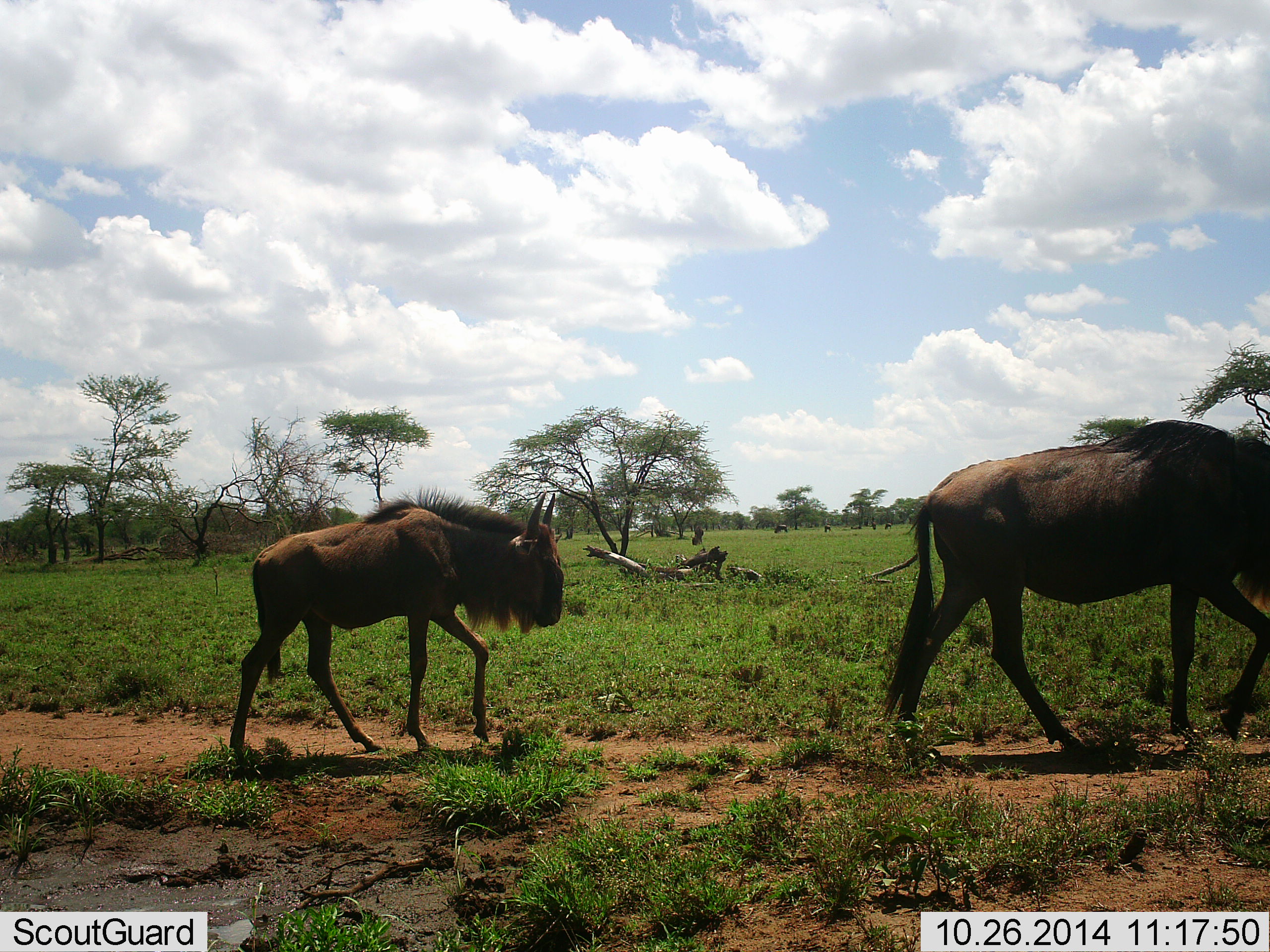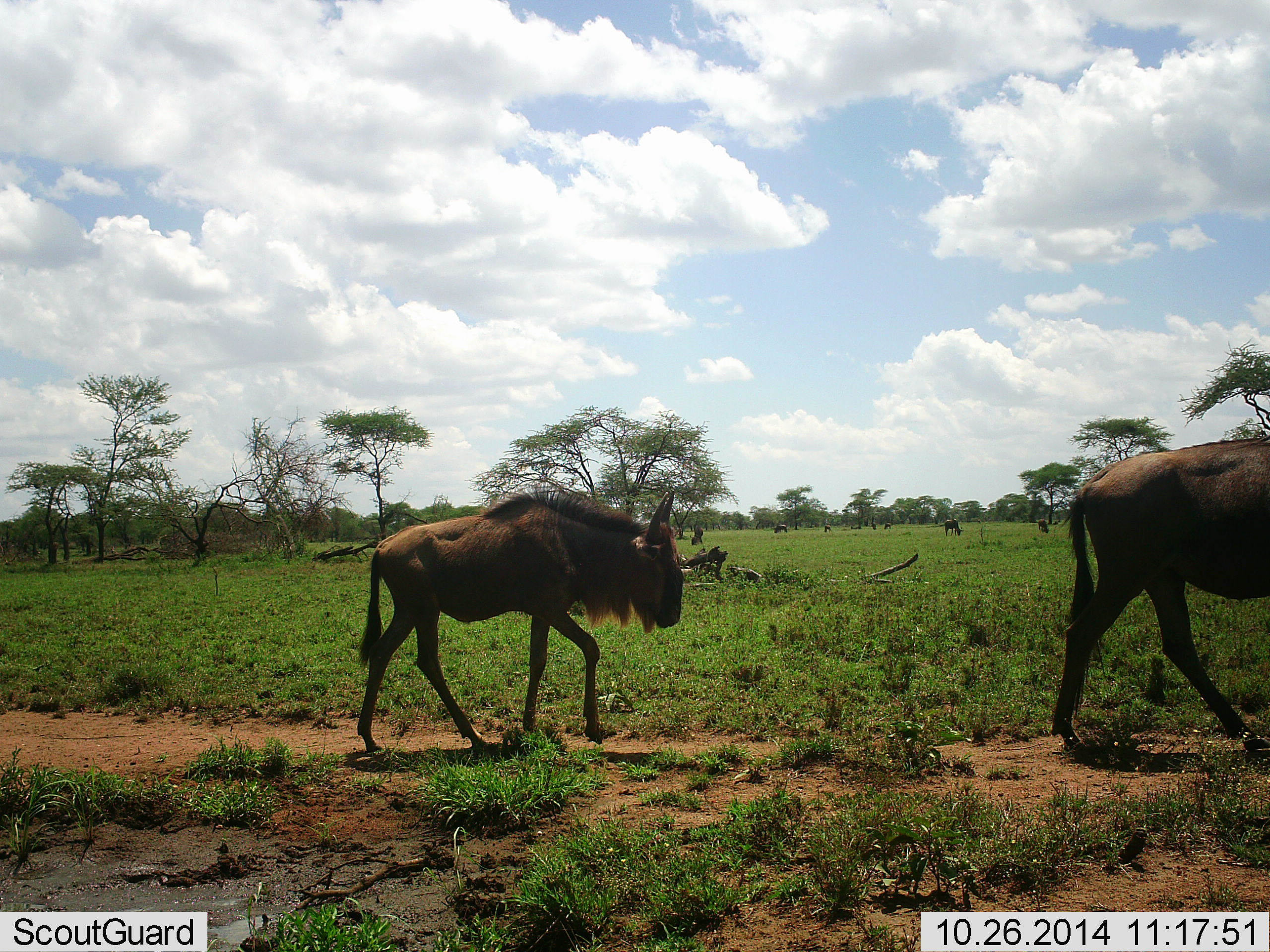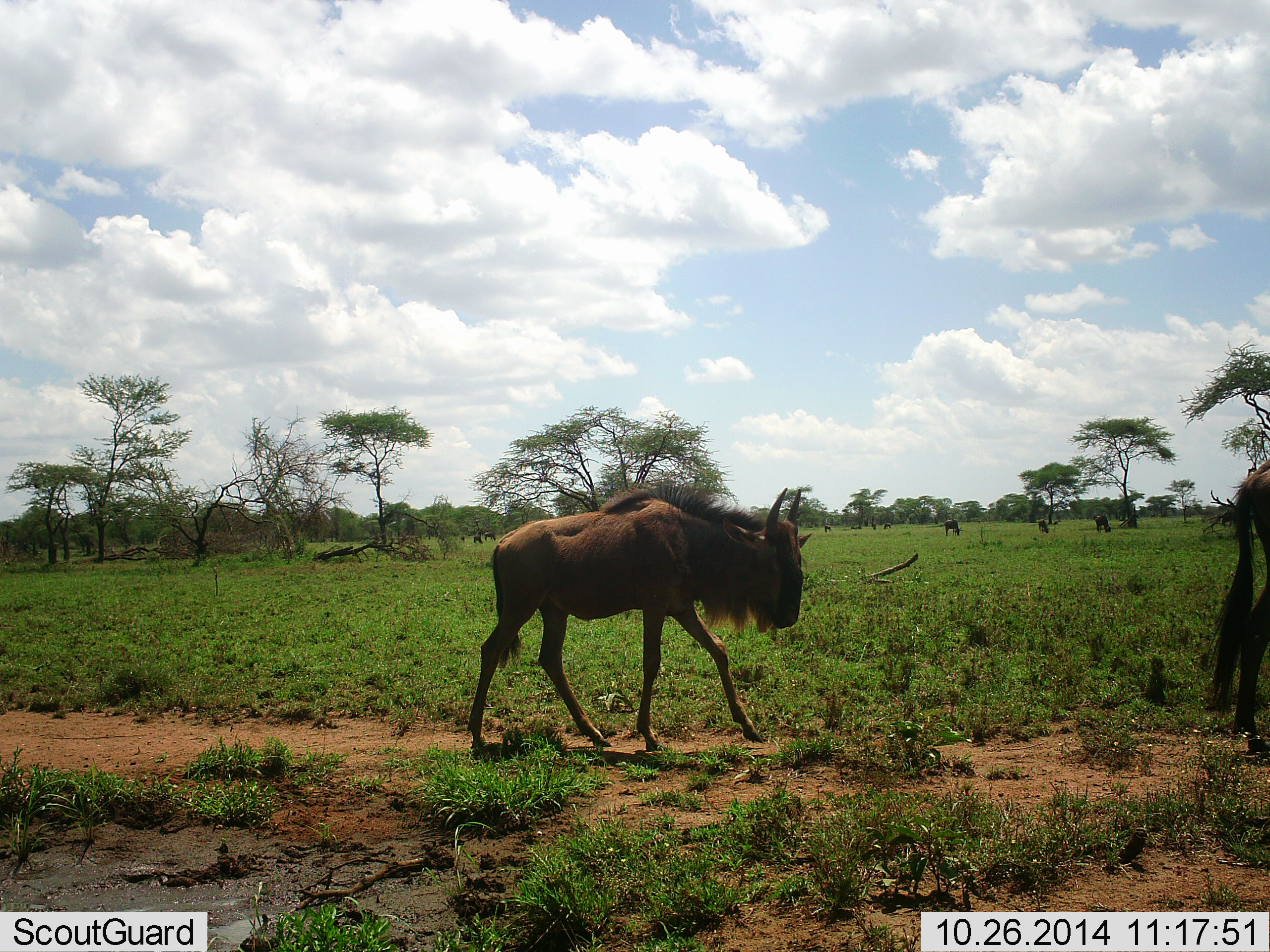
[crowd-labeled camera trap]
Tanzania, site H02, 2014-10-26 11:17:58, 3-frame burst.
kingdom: Animalia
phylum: Chordata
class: Mammalia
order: Artiodactyla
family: Bovidae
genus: Connochaetes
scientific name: Connochaetes taurinus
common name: blue wildebeest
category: wildebeest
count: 5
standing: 40%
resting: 0%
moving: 100%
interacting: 0%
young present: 60%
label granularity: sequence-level